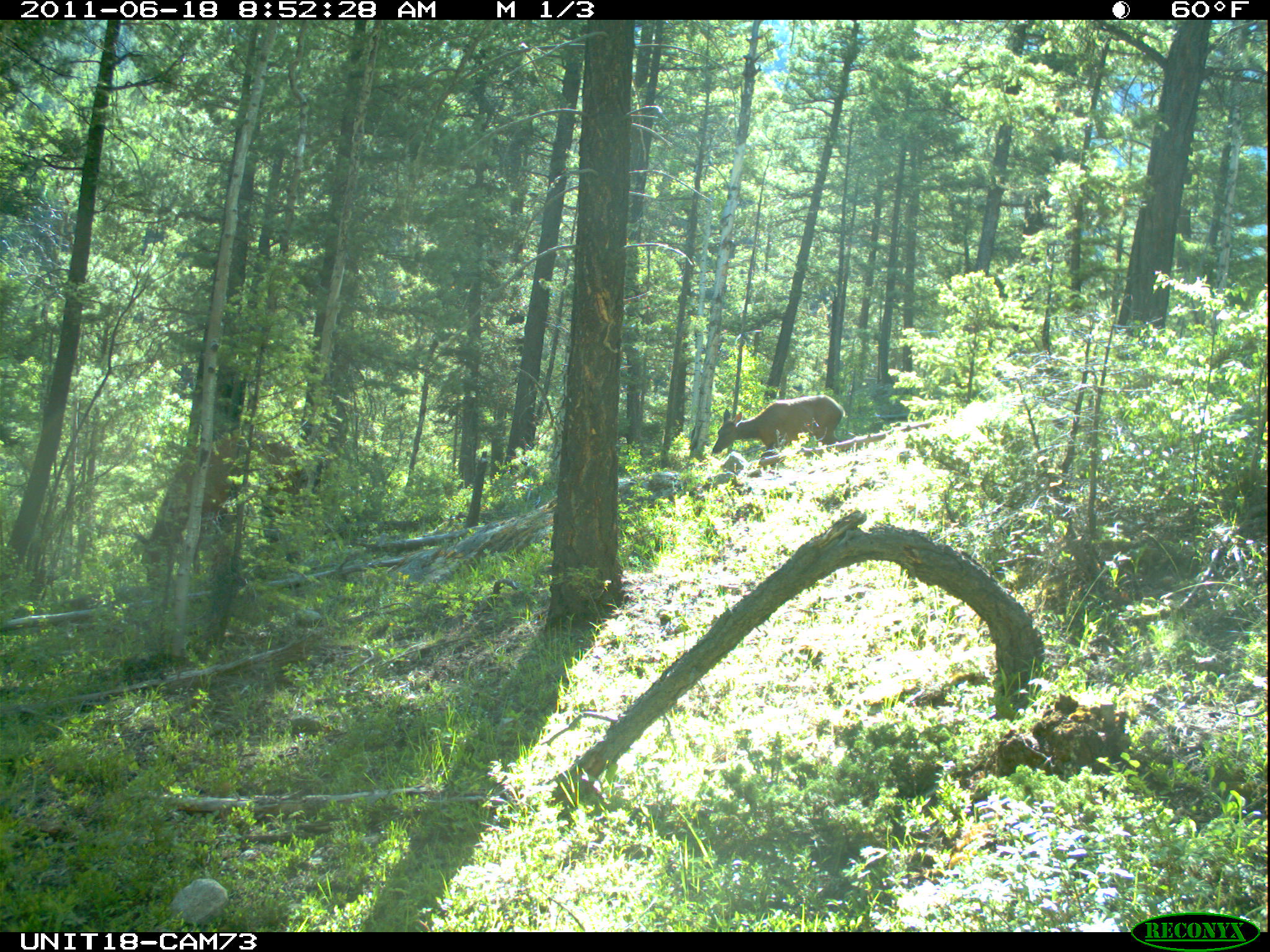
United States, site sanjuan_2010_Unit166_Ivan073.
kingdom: Animalia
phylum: Chordata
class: Mammalia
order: Artiodactyla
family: Cervidae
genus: Cervus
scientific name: Cervus elaphus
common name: red deer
Cervus elaphus (red deer).